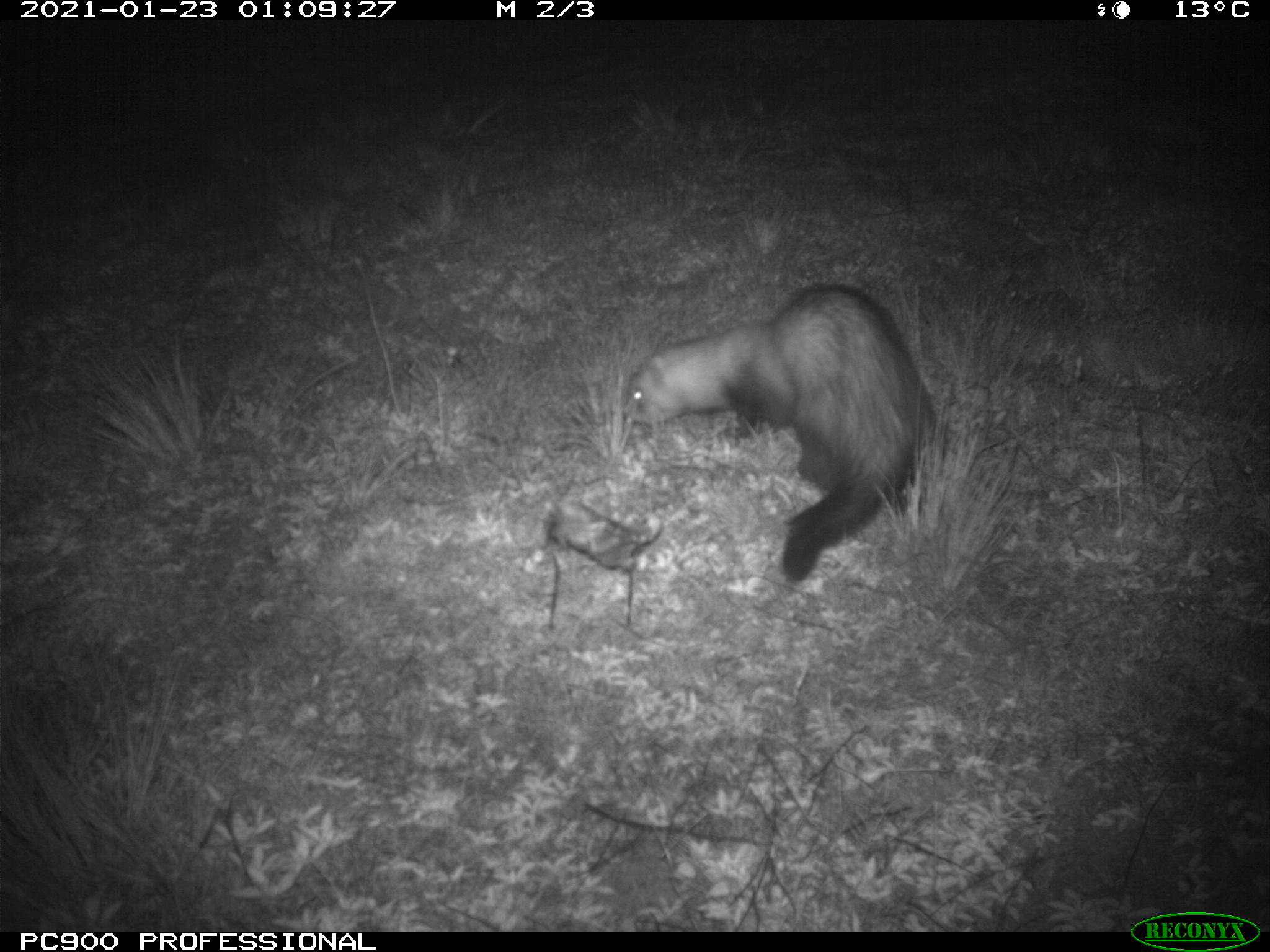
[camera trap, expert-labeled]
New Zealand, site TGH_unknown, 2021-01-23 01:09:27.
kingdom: Animalia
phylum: Chordata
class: Mammalia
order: Carnivora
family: Mustelidae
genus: Mustela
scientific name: Mustela furo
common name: ferret